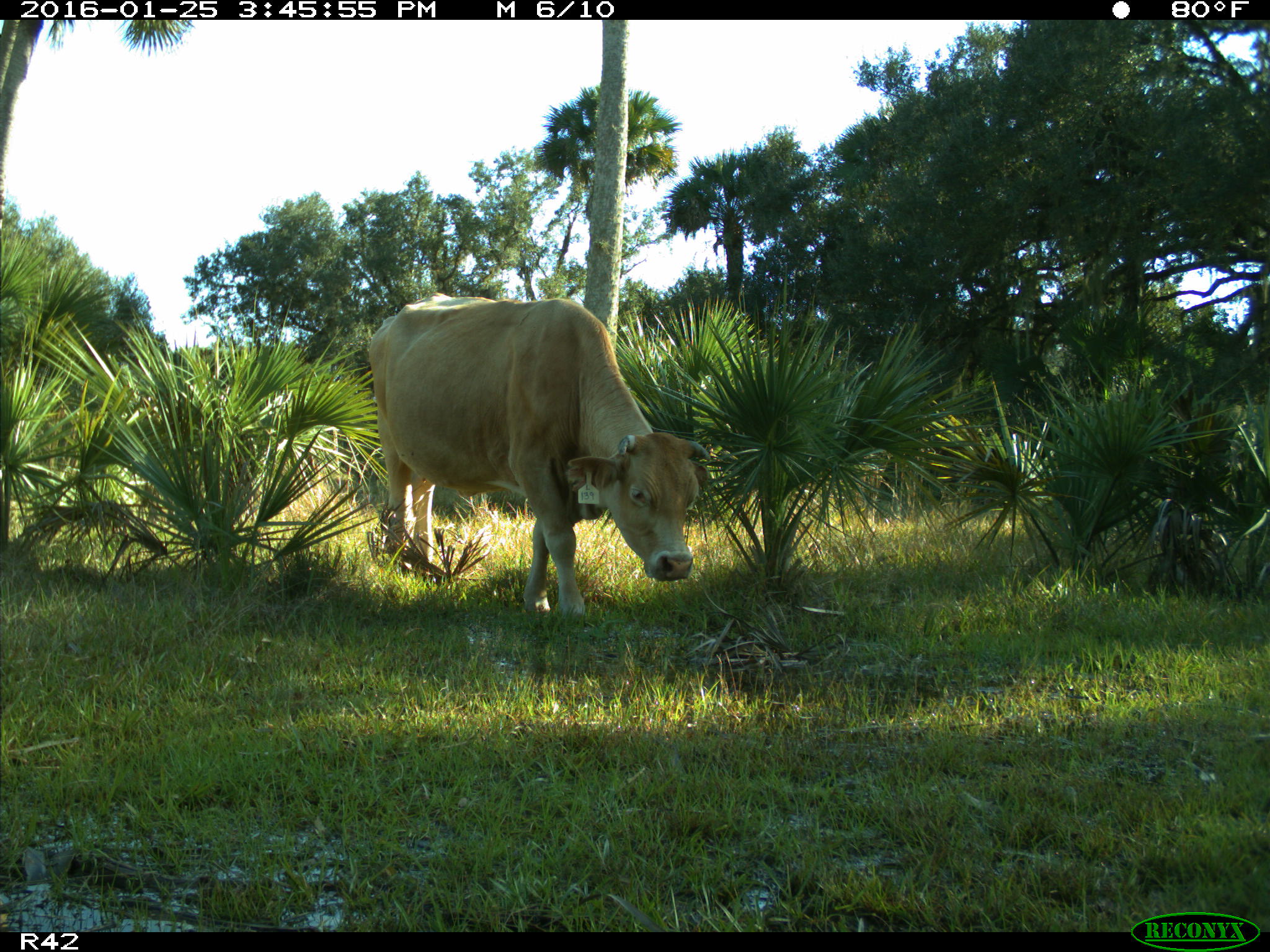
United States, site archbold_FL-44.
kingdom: Animalia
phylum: Chordata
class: Mammalia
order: Artiodactyla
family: Bovidae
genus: Bos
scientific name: Bos taurus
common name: domestic cow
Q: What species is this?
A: Bos taurus (domestic cow).